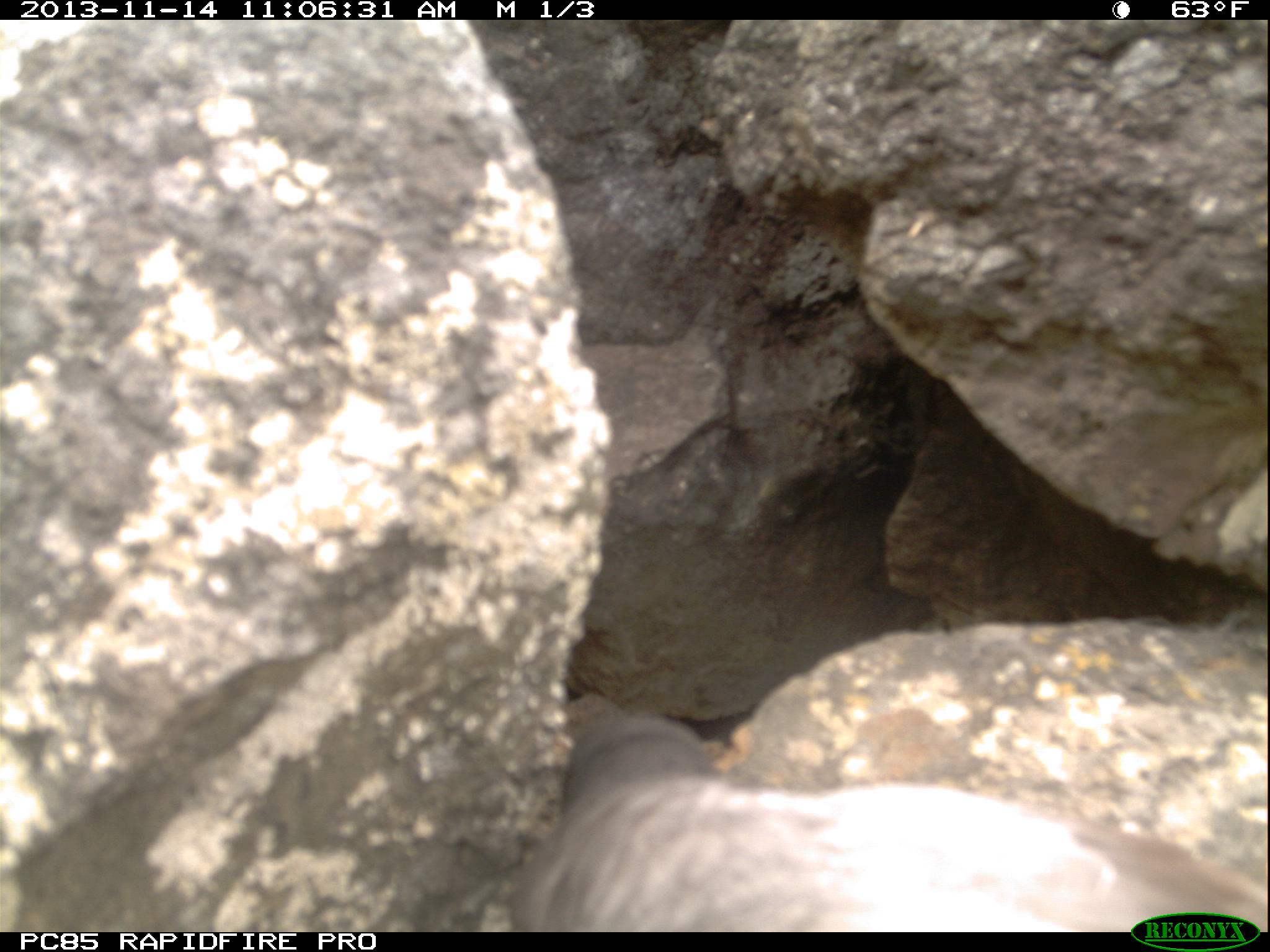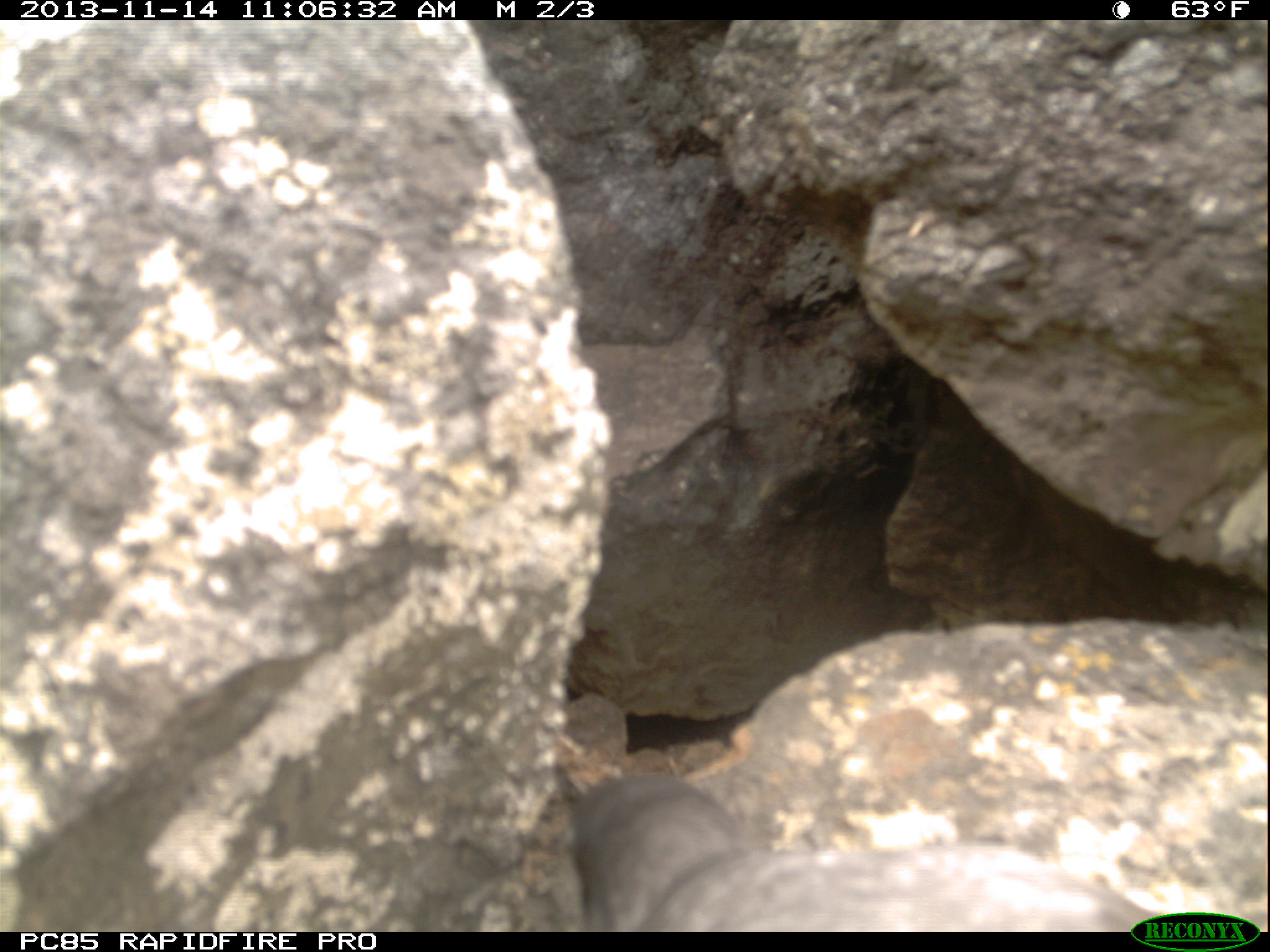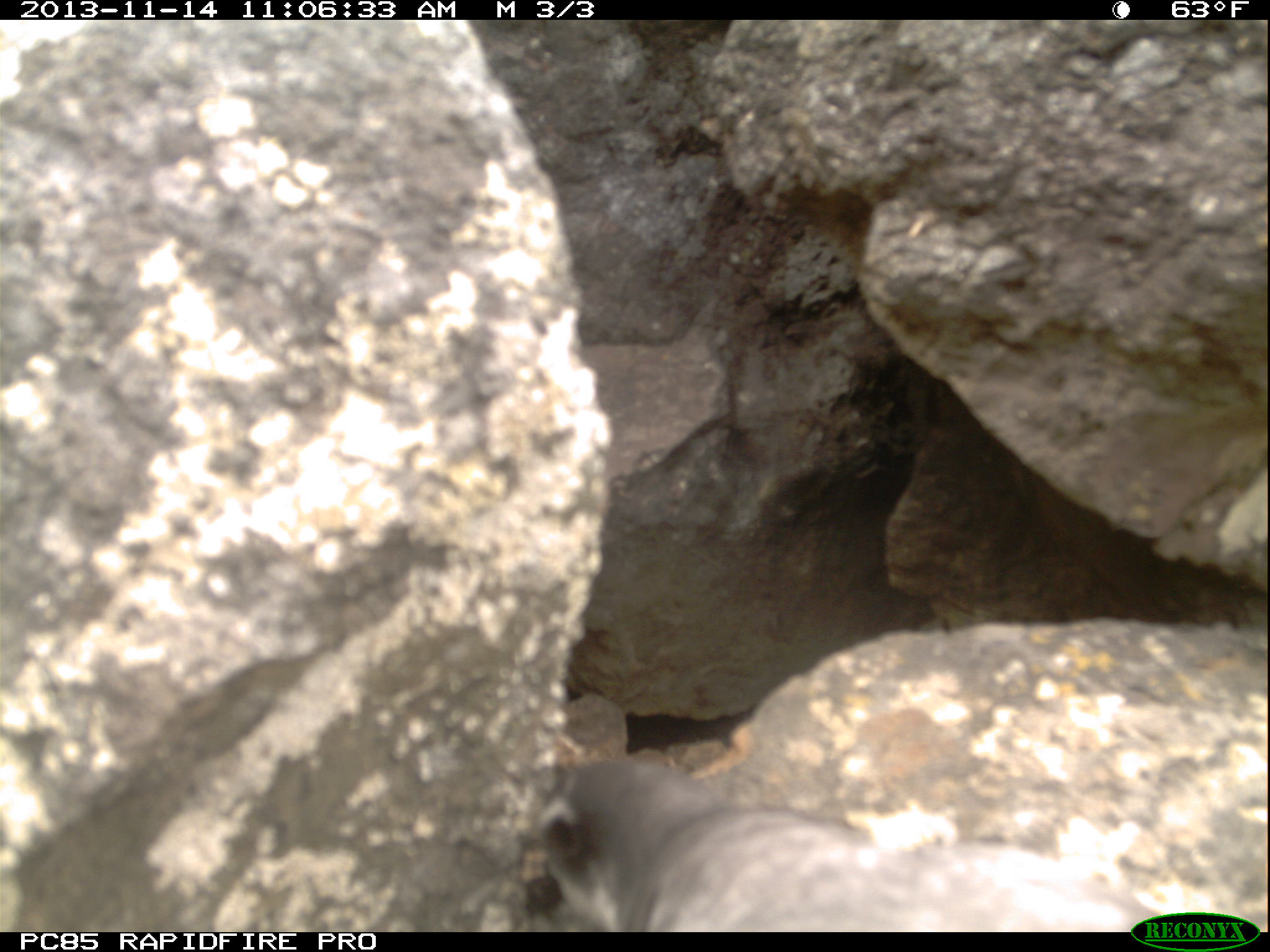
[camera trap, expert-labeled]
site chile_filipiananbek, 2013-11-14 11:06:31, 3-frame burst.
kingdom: Animalia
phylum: Chordata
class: Aves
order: Procellariiformes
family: Procellariidae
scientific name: Procellariidae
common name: petrel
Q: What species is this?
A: Petrel (Procellariidae).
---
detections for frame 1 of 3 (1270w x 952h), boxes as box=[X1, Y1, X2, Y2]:
petrel: box=[497, 694, 1266, 938]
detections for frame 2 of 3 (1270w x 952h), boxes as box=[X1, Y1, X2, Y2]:
petrel: box=[562, 770, 1179, 927]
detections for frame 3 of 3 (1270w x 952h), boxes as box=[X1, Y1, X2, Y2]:
petrel: box=[530, 746, 1171, 928]